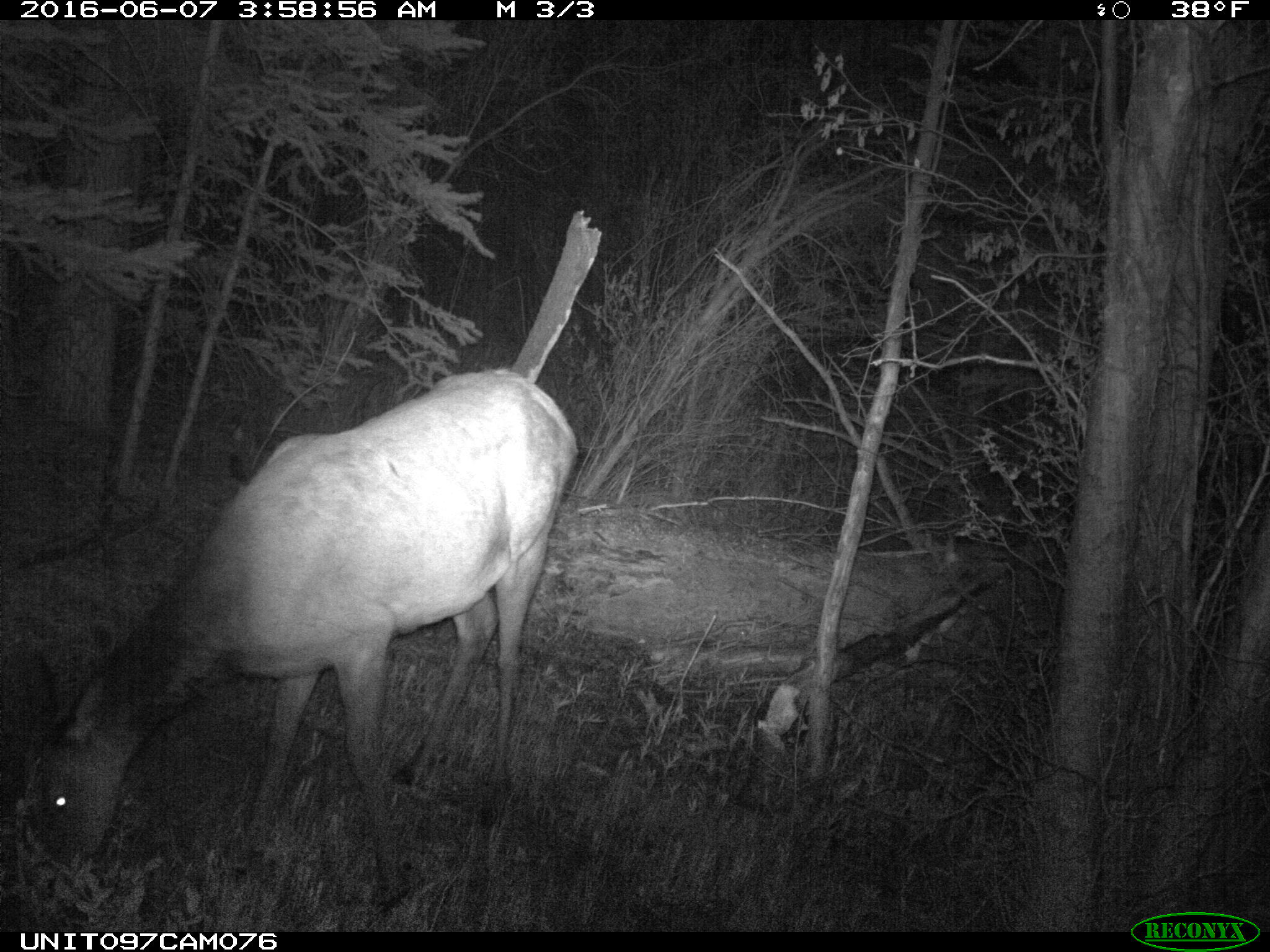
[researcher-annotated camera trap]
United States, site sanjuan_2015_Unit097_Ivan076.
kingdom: Animalia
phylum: Chordata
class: Mammalia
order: Artiodactyla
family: Cervidae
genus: Cervus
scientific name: Cervus elaphus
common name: red deer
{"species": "Cervus elaphus (red deer)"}